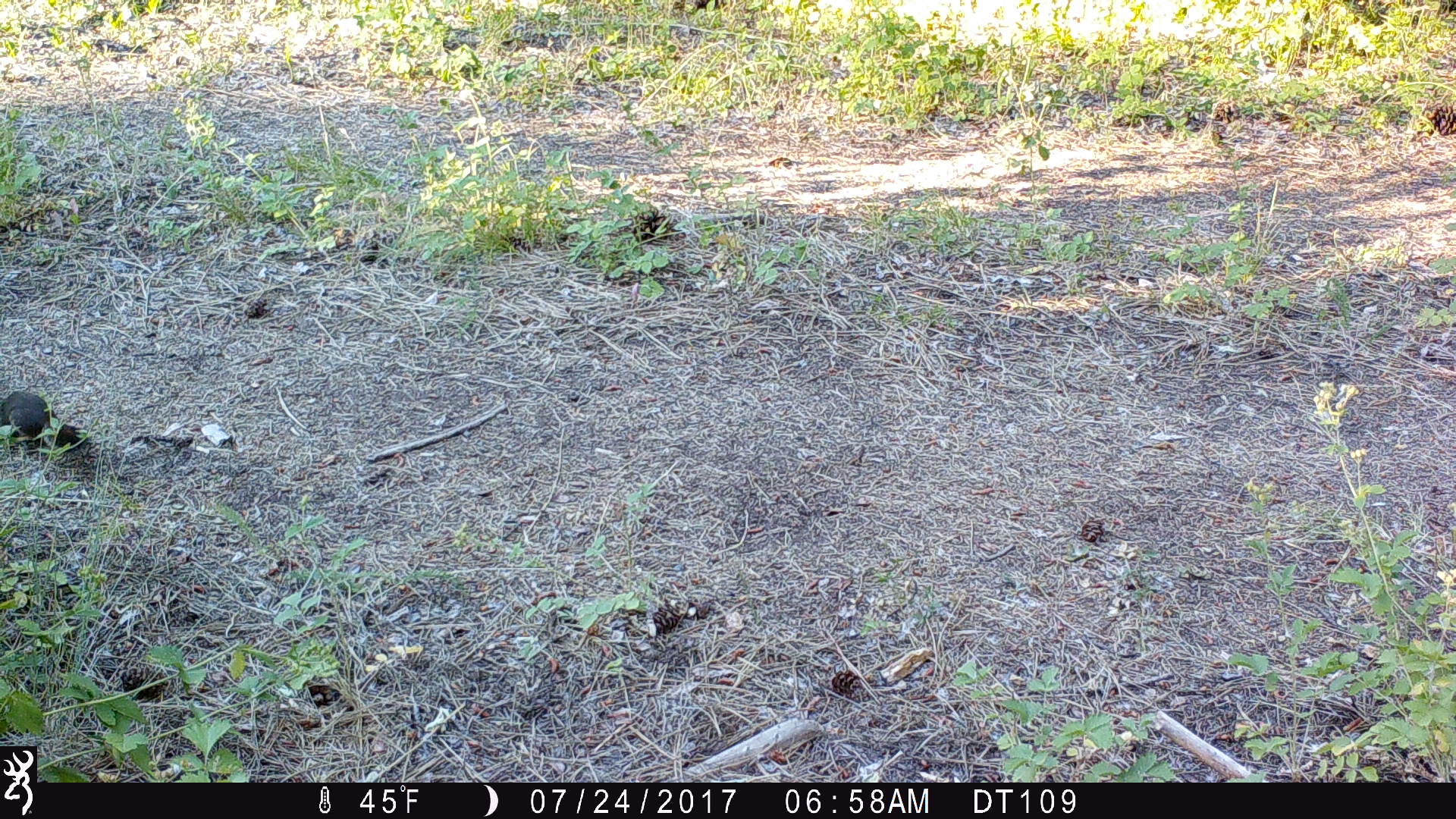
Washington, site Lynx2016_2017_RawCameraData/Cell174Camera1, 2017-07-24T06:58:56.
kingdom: Animalia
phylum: Chordata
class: Mammalia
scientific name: Mammalia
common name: small mammal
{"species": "small mammal (Mammalia)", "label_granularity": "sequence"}